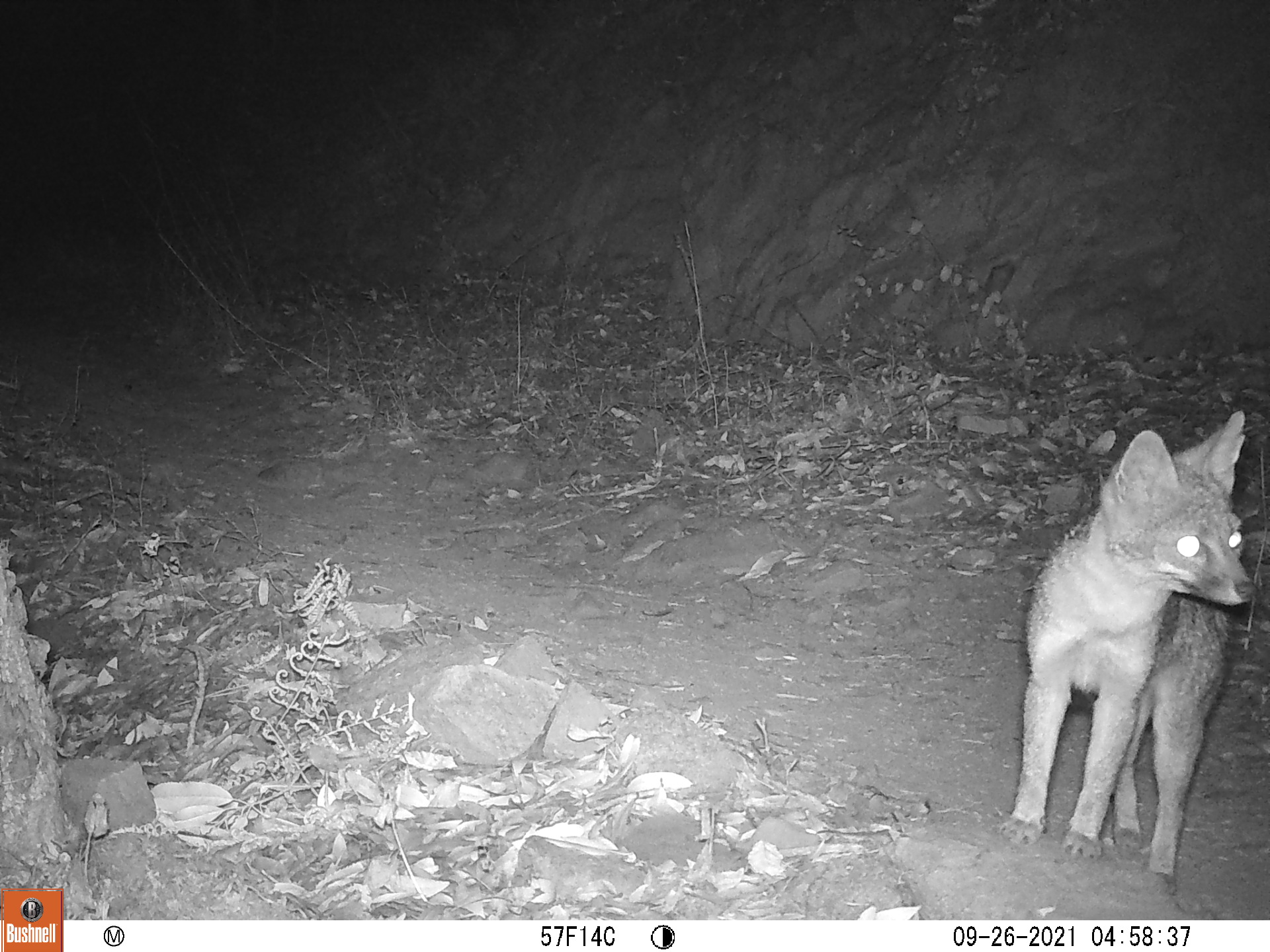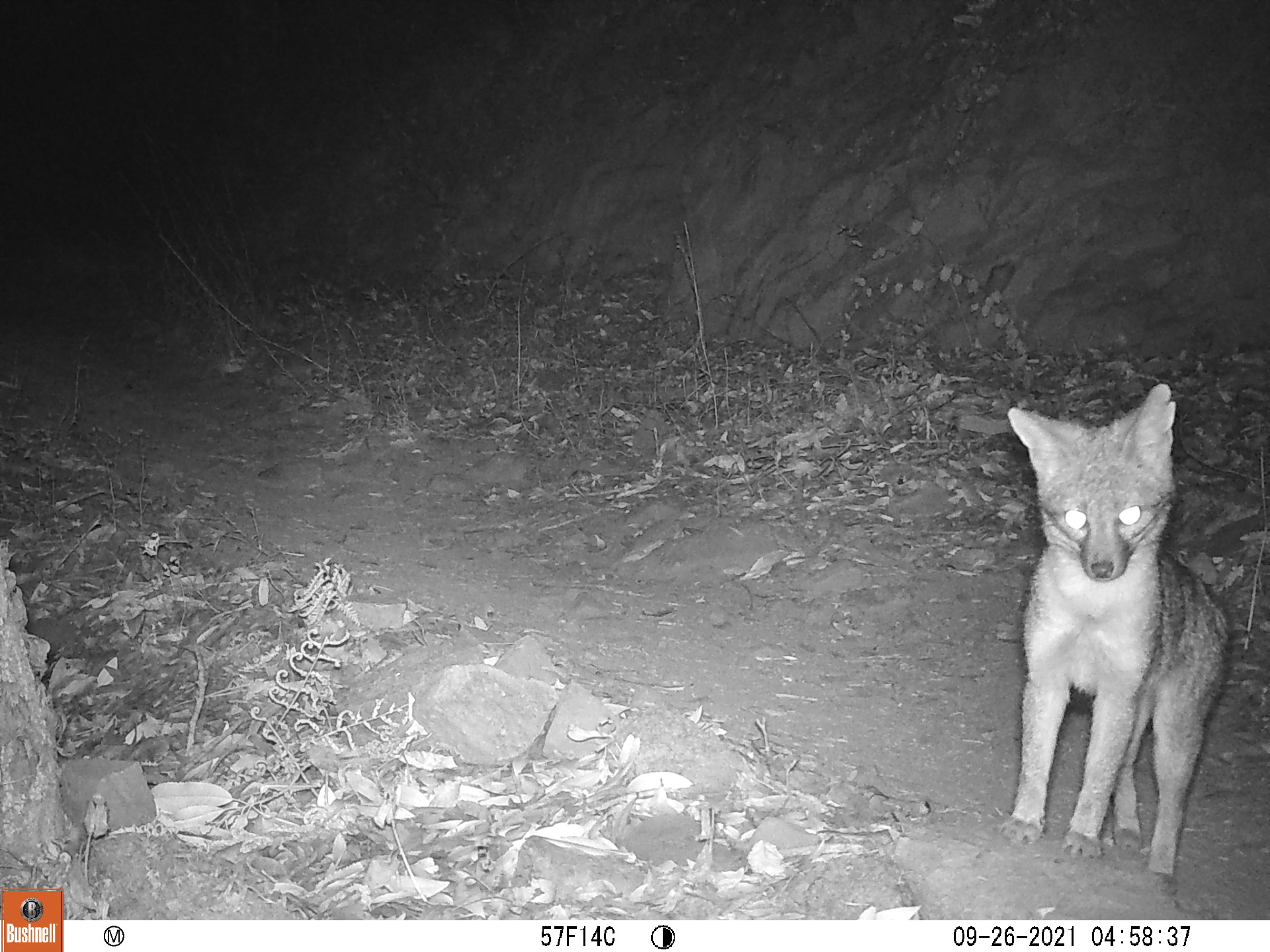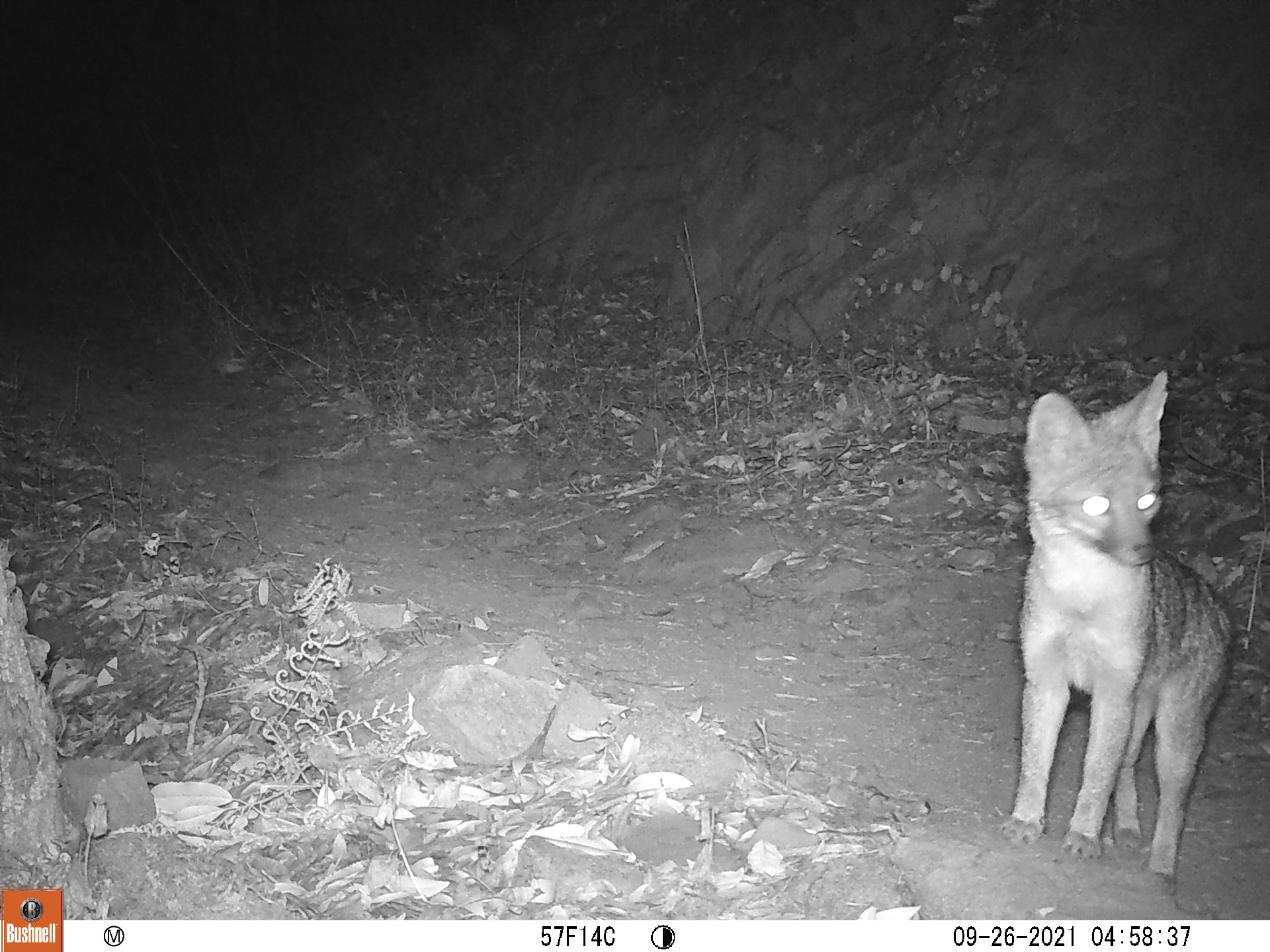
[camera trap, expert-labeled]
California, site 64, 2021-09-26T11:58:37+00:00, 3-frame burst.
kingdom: Animalia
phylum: Chordata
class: Mammalia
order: Carnivora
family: Canidae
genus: Urocyon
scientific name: Urocyon cinereoargenteus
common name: gray fox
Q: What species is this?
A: Gray fox (Urocyon cinereoargenteus).